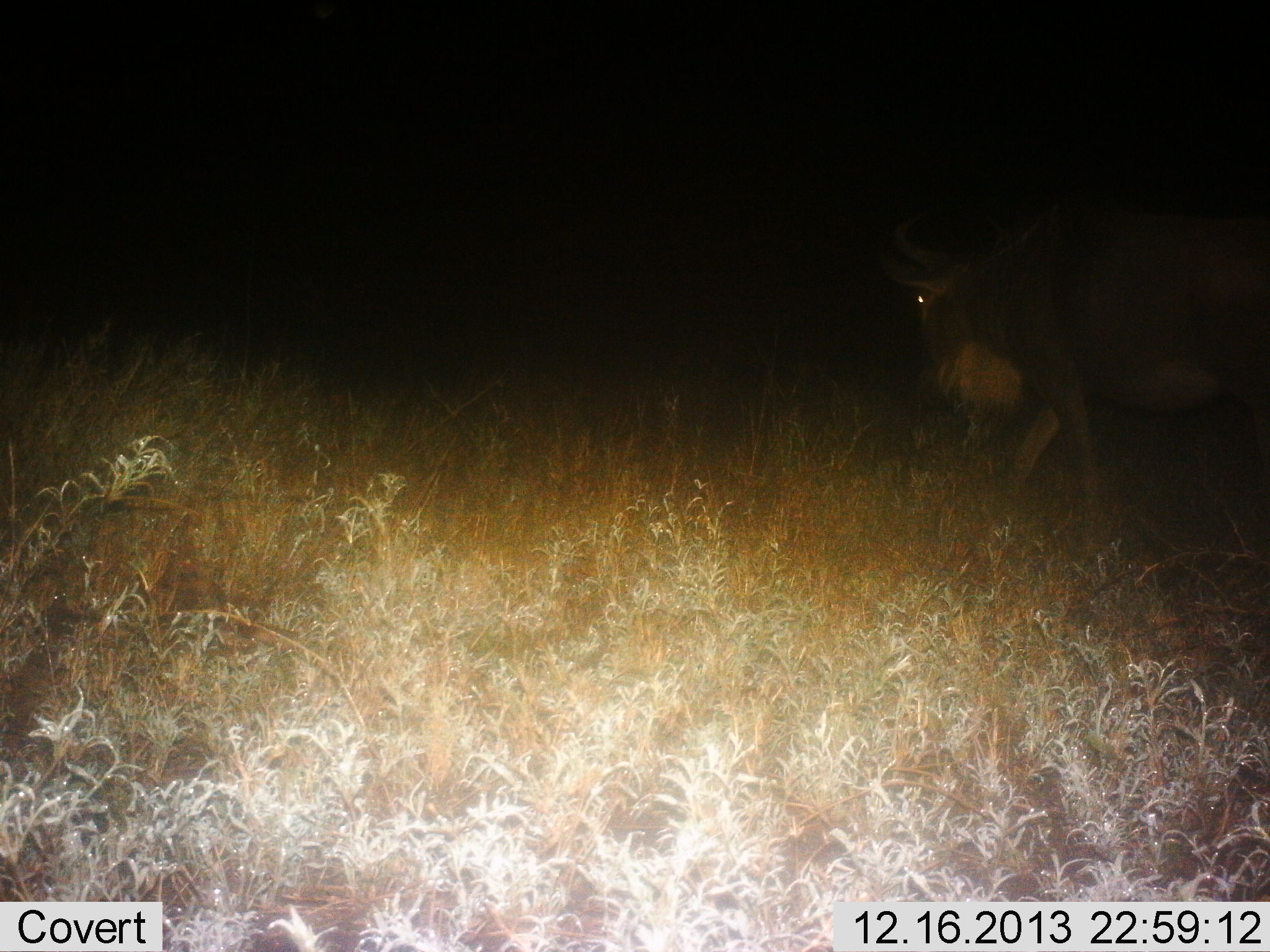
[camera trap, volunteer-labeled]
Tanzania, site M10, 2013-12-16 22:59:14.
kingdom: Animalia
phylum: Chordata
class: Mammalia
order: Artiodactyla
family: Bovidae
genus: Connochaetes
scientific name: Connochaetes taurinus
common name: blue wildebeest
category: wildebeest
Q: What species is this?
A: Wildebeest (blue wildebeest) (Connochaetes taurinus).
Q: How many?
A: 1.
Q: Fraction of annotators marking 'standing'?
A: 10%.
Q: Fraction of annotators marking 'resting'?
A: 0%.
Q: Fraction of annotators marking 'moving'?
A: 90%.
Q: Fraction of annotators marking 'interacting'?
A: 0%.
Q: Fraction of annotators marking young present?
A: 0%.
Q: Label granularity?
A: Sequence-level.